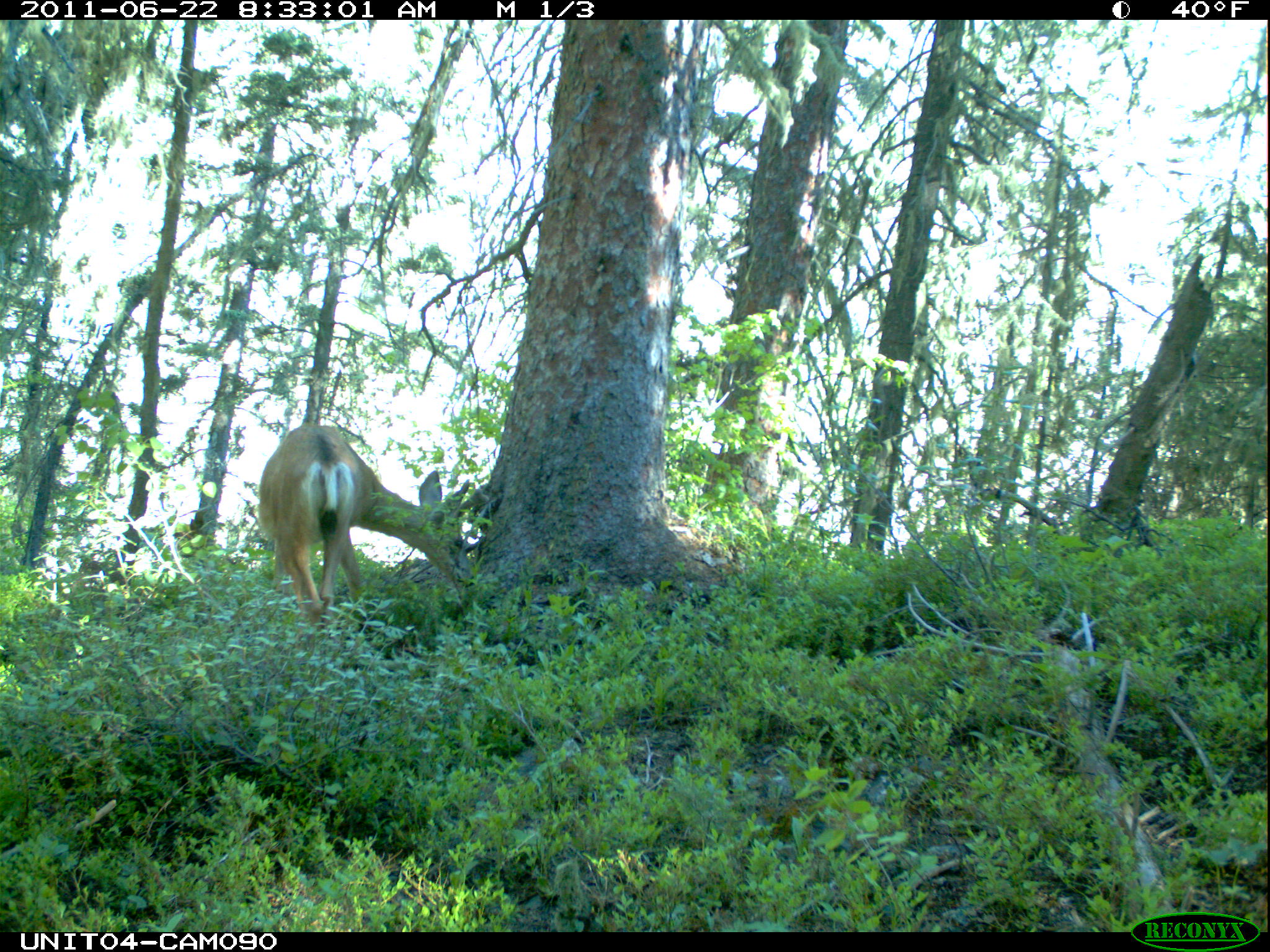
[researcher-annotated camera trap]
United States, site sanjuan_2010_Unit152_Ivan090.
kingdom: Animalia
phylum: Chordata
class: Mammalia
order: Artiodactyla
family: Cervidae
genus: Odocoileus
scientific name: Odocoileus hemionus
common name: mule deer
Odocoileus hemionus (mule deer).